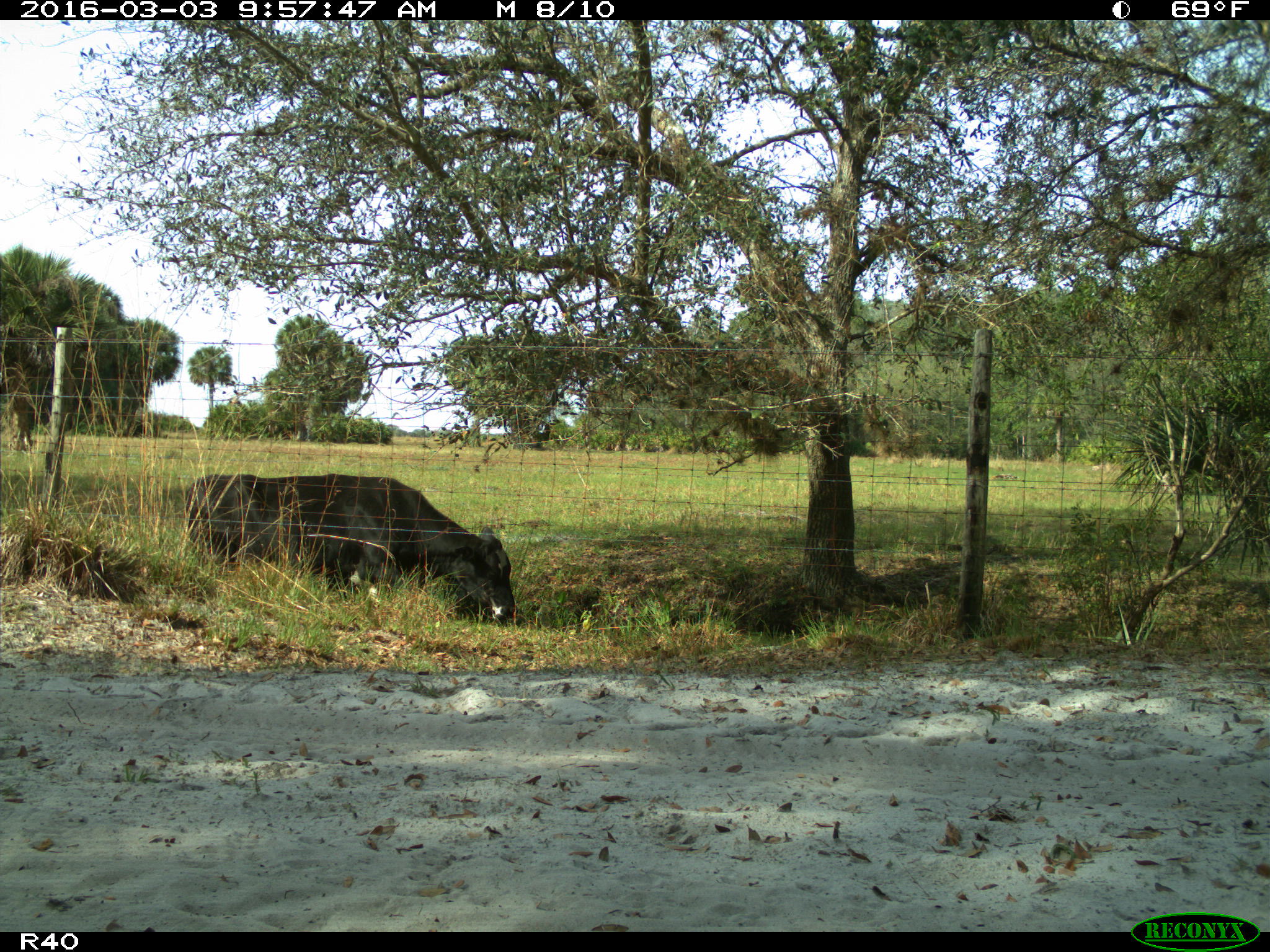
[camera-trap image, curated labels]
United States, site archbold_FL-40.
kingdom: Animalia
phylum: Chordata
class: Mammalia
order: Artiodactyla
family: Bovidae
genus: Bos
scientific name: Bos taurus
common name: domestic cow